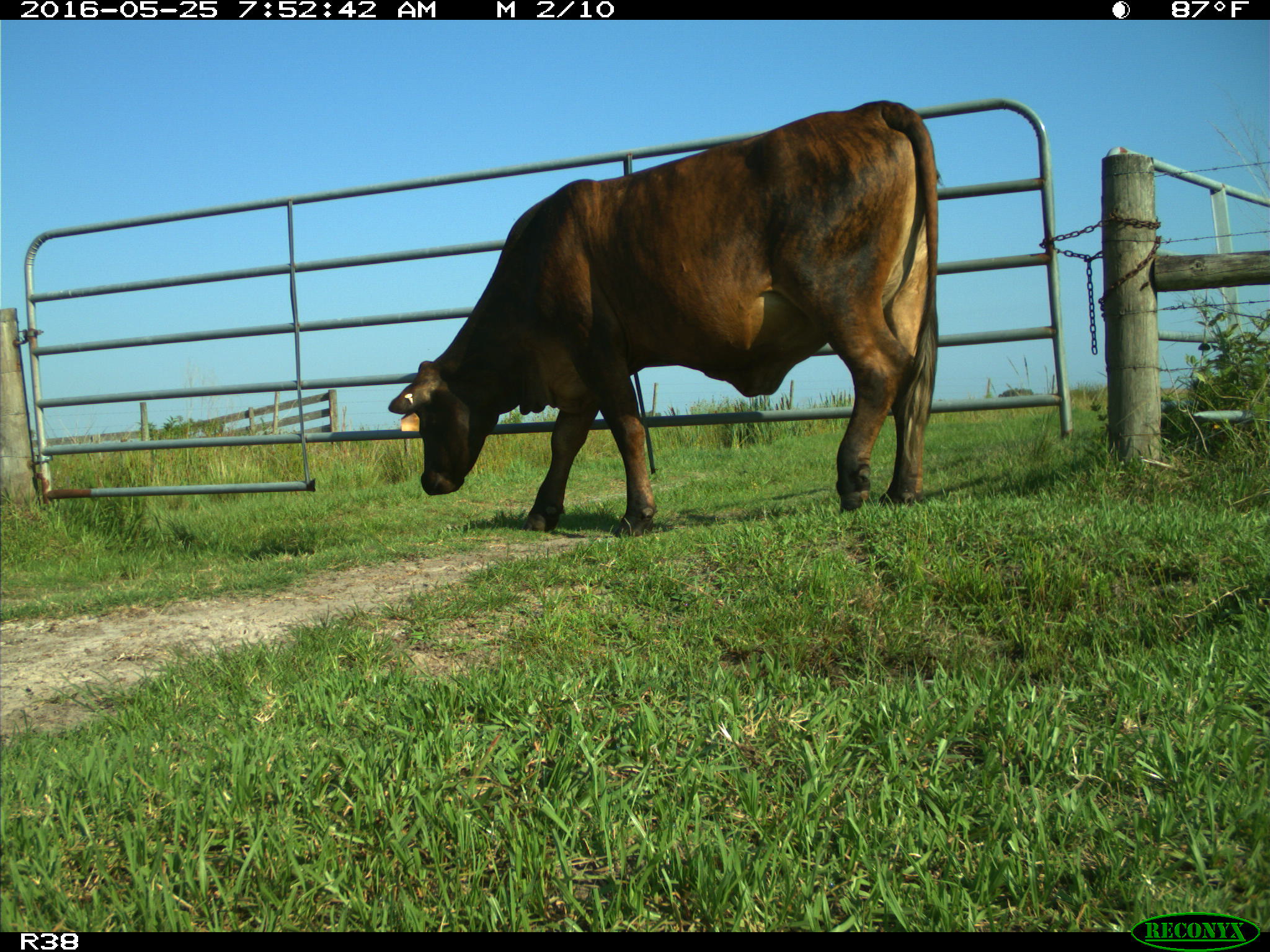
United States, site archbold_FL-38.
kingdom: Animalia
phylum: Chordata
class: Mammalia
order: Artiodactyla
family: Bovidae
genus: Bos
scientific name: Bos taurus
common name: domestic cow